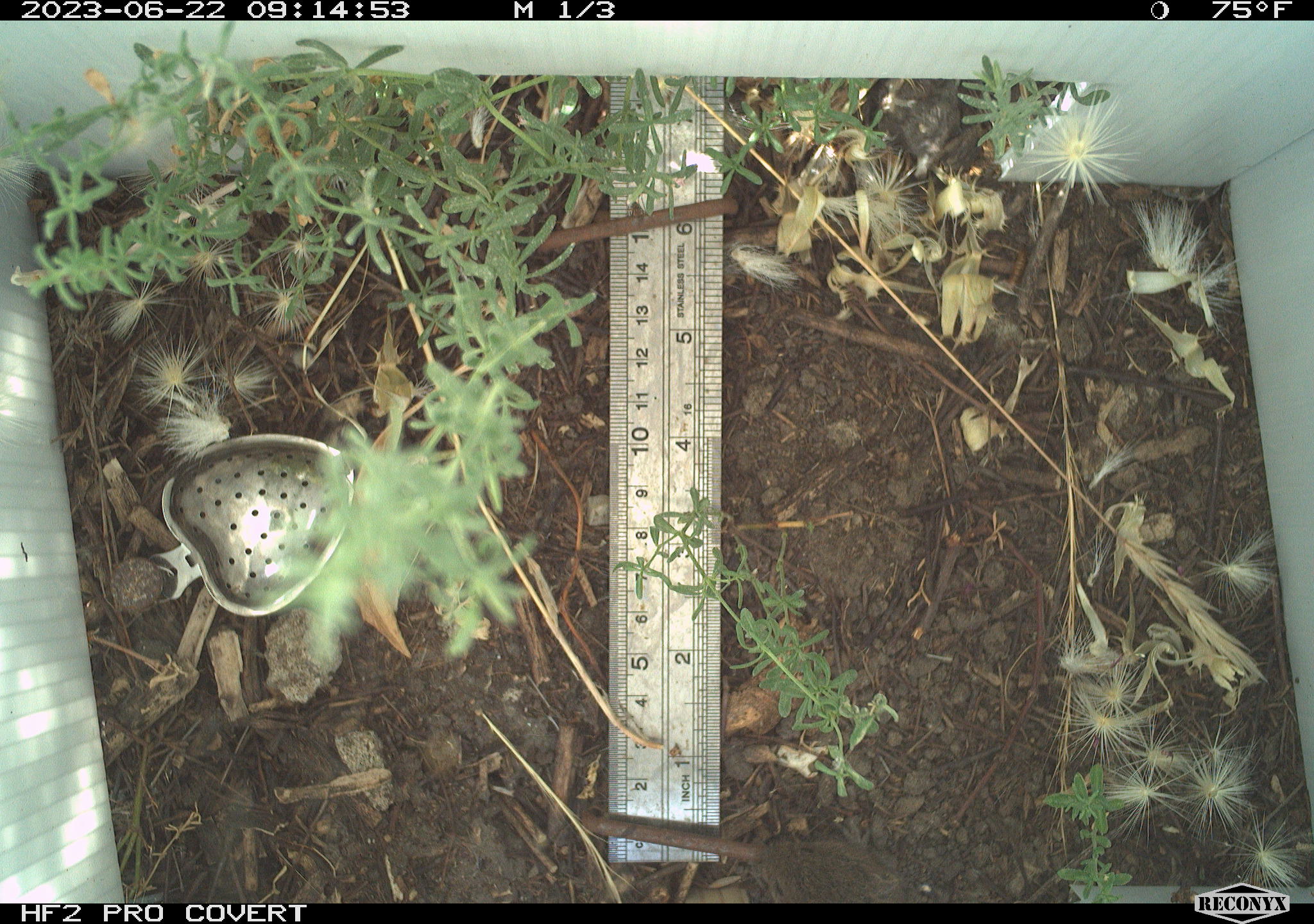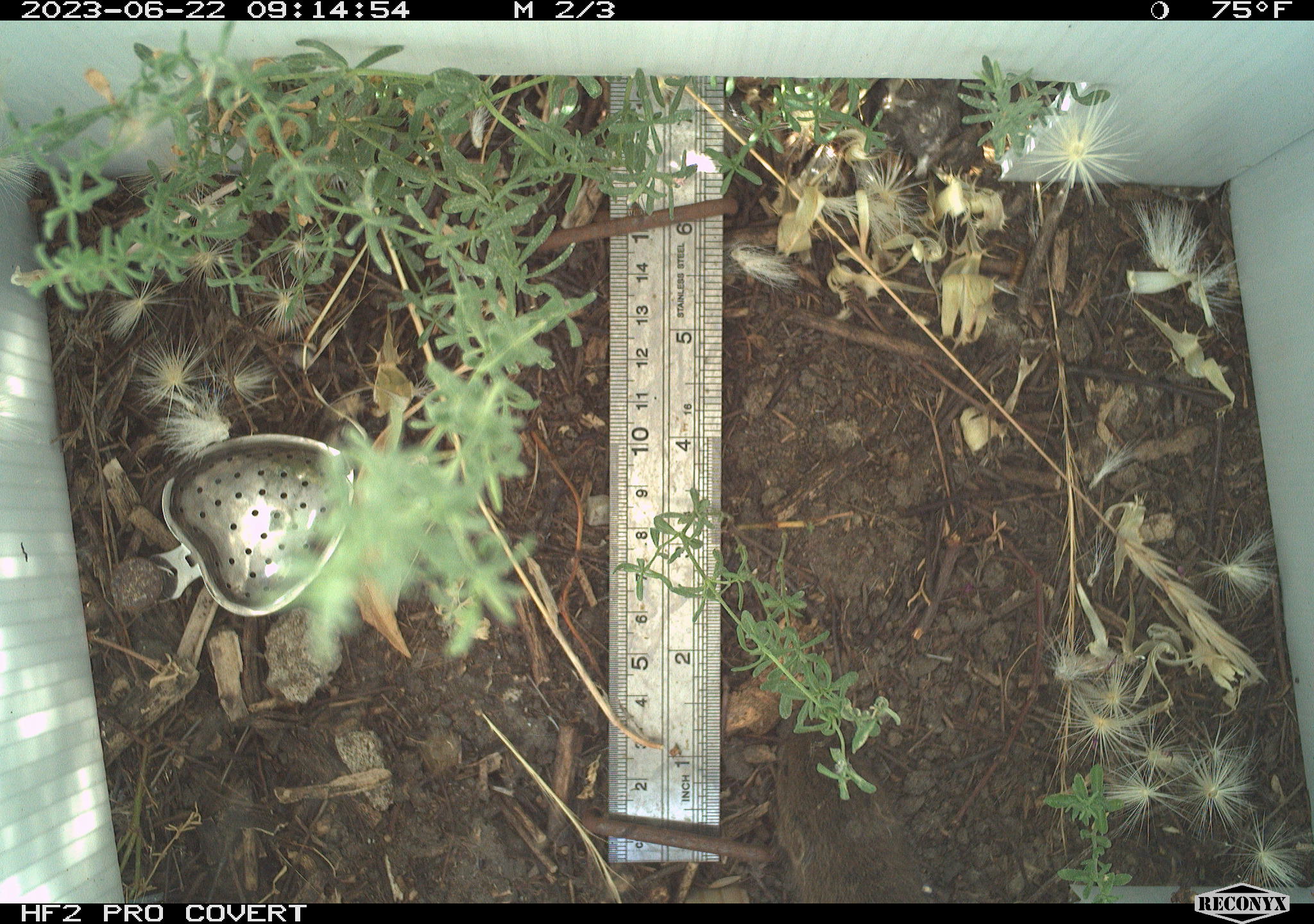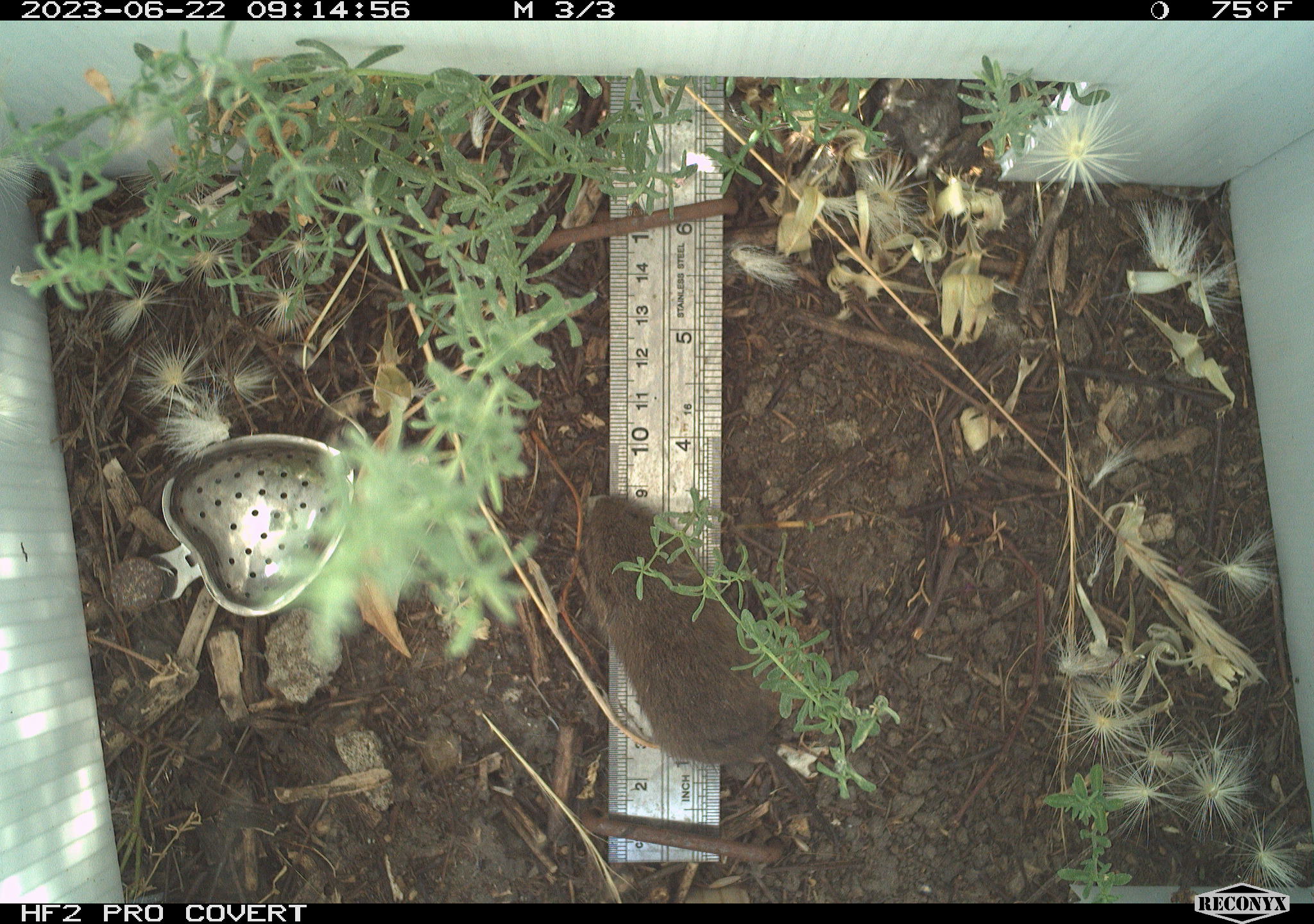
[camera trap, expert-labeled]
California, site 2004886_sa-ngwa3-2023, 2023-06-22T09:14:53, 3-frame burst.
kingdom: Animalia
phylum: Chordata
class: Mammalia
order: Rodentia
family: Cricetidae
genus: Microtus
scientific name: Microtus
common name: meadow vole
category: microtus species